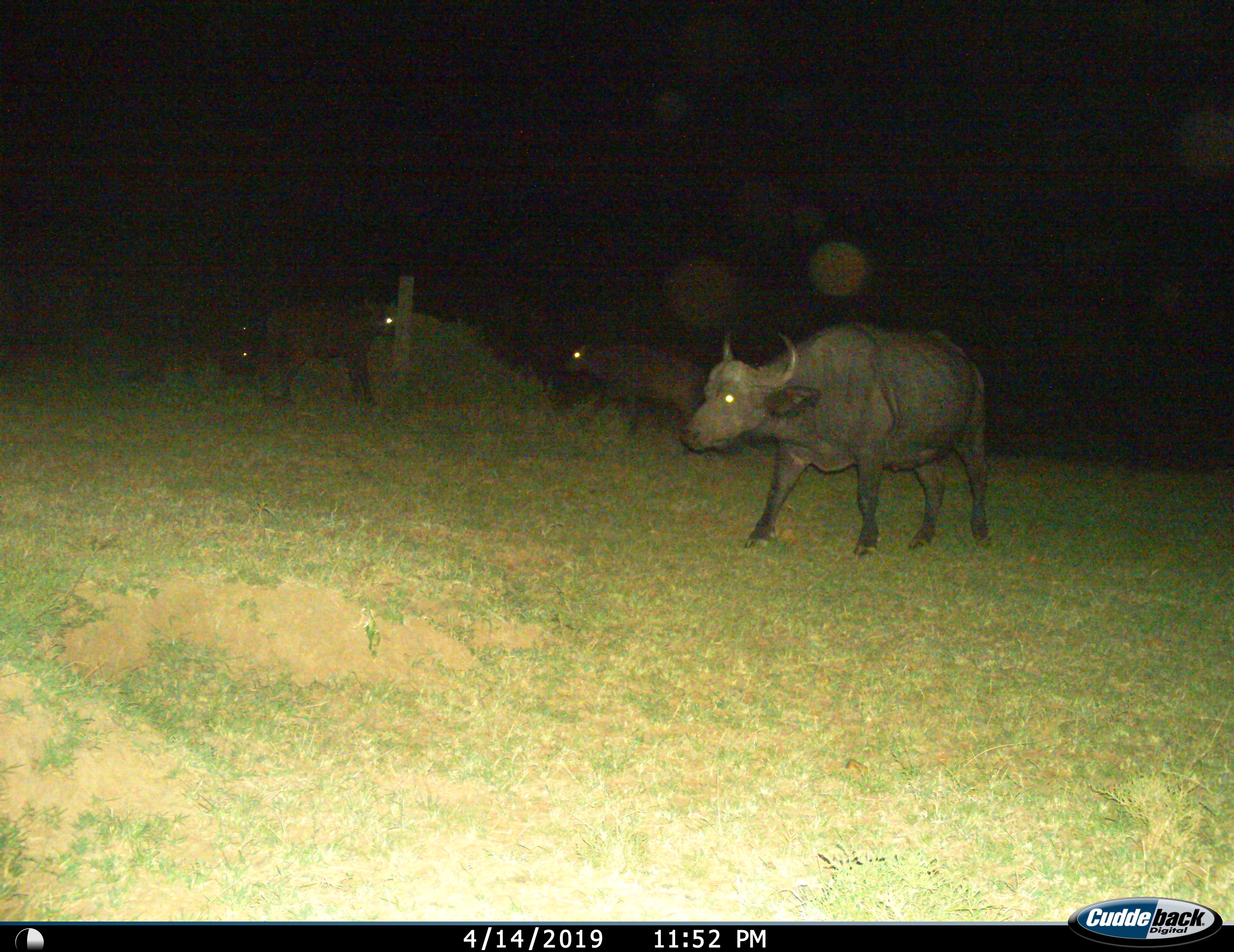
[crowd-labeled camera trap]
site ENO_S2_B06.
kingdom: Animalia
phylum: Chordata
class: Mammalia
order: Artiodactyla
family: Bovidae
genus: Syncerus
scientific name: Syncerus caffer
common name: african buffalo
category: buffalo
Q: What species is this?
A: Buffalo (african buffalo) (Syncerus caffer).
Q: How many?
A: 4.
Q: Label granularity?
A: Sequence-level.